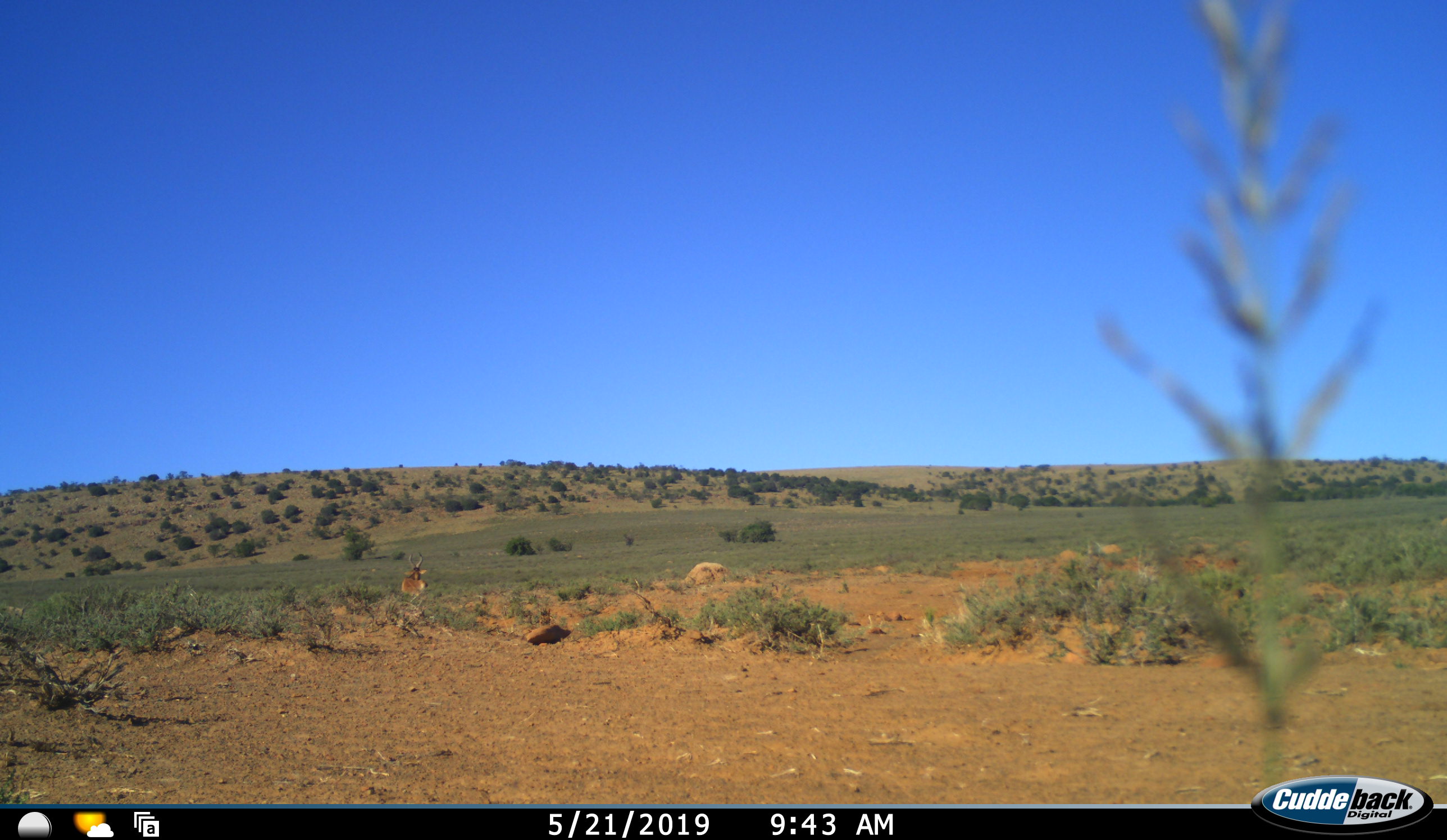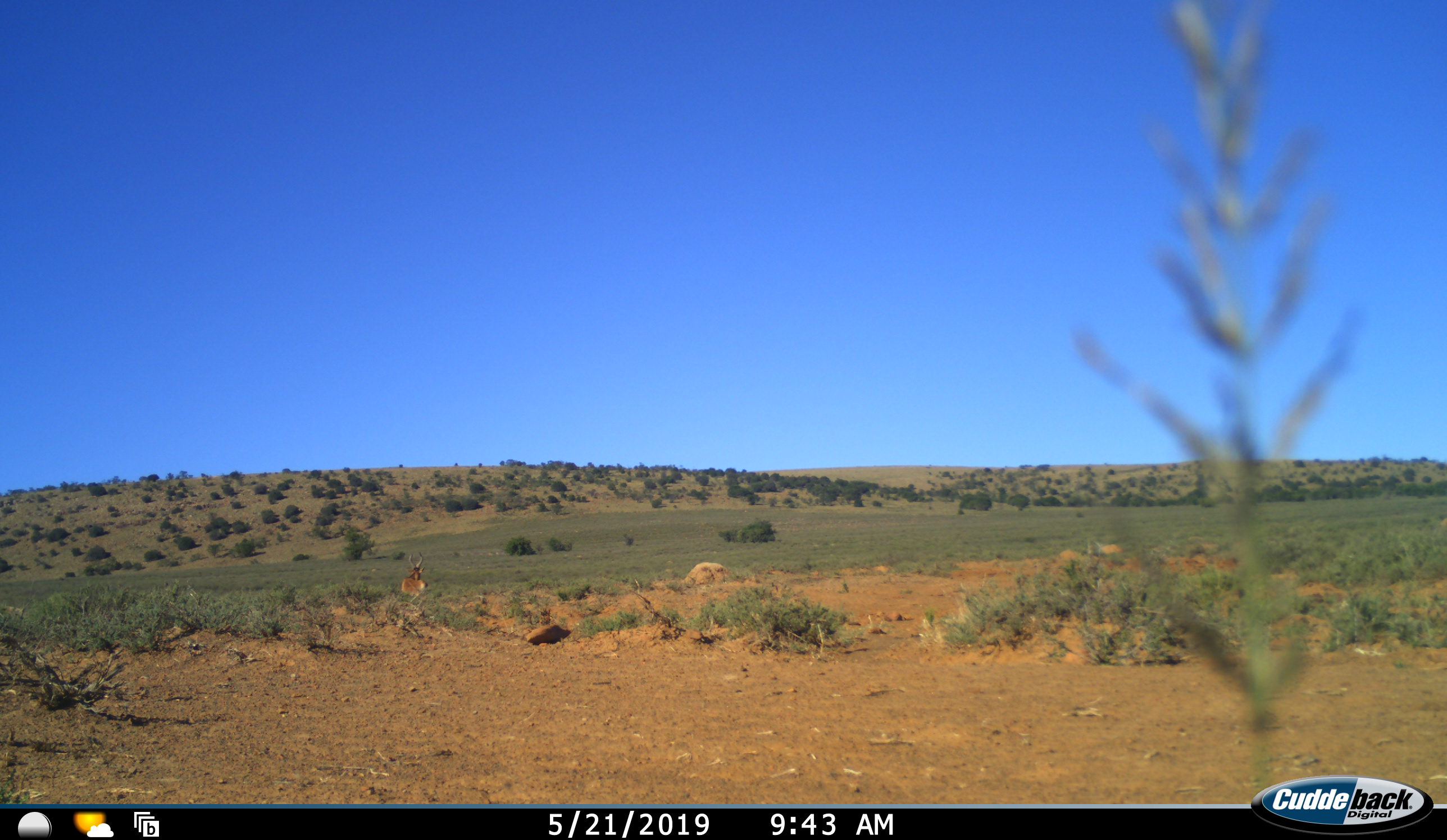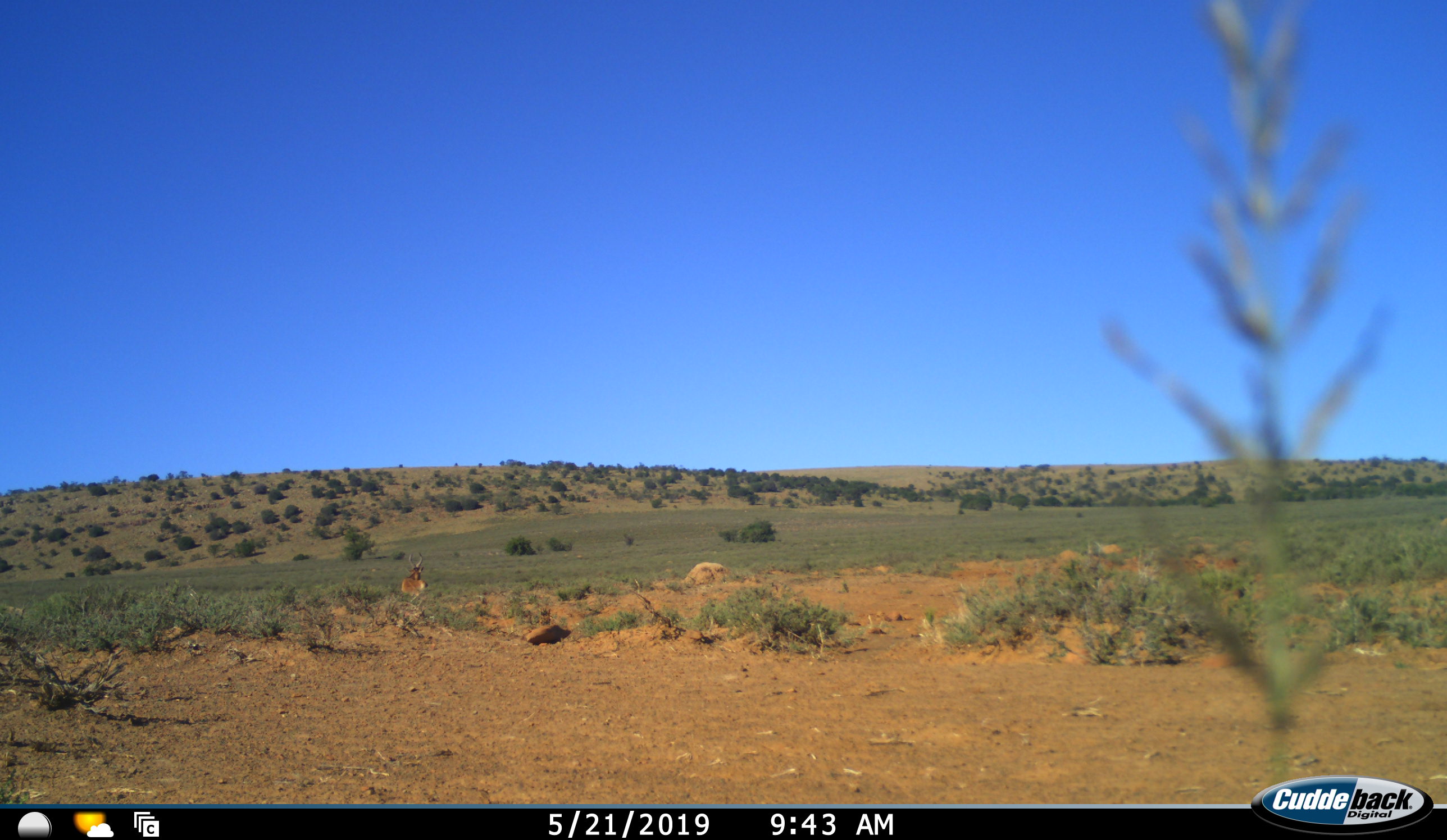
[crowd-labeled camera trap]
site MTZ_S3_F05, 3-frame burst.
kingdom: Animalia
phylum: Chordata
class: Mammalia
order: Artiodactyla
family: Bovidae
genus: Alcelaphus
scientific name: Alcelaphus buselaphus caama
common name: red hartebeest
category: hartebeestred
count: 1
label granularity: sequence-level